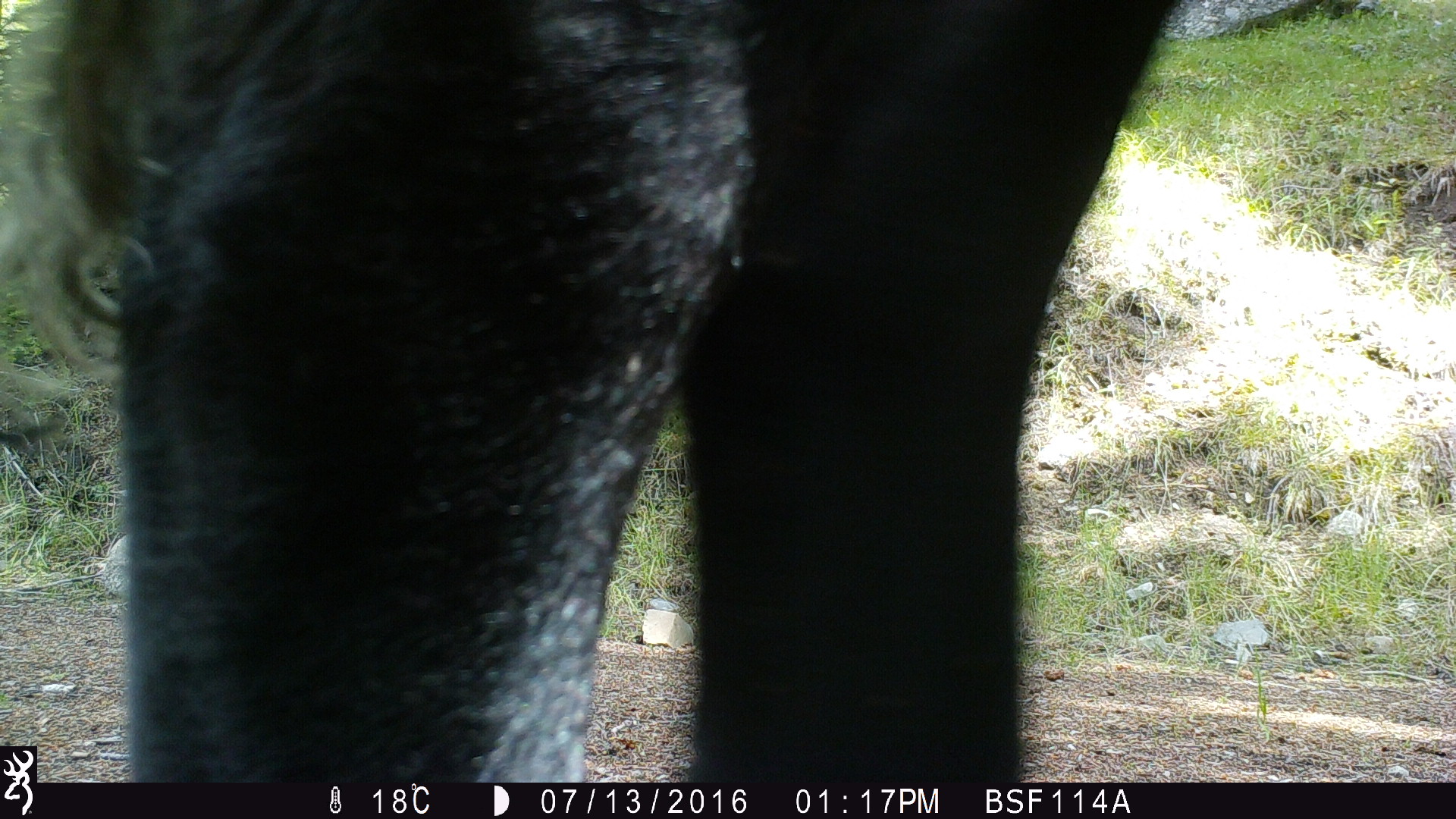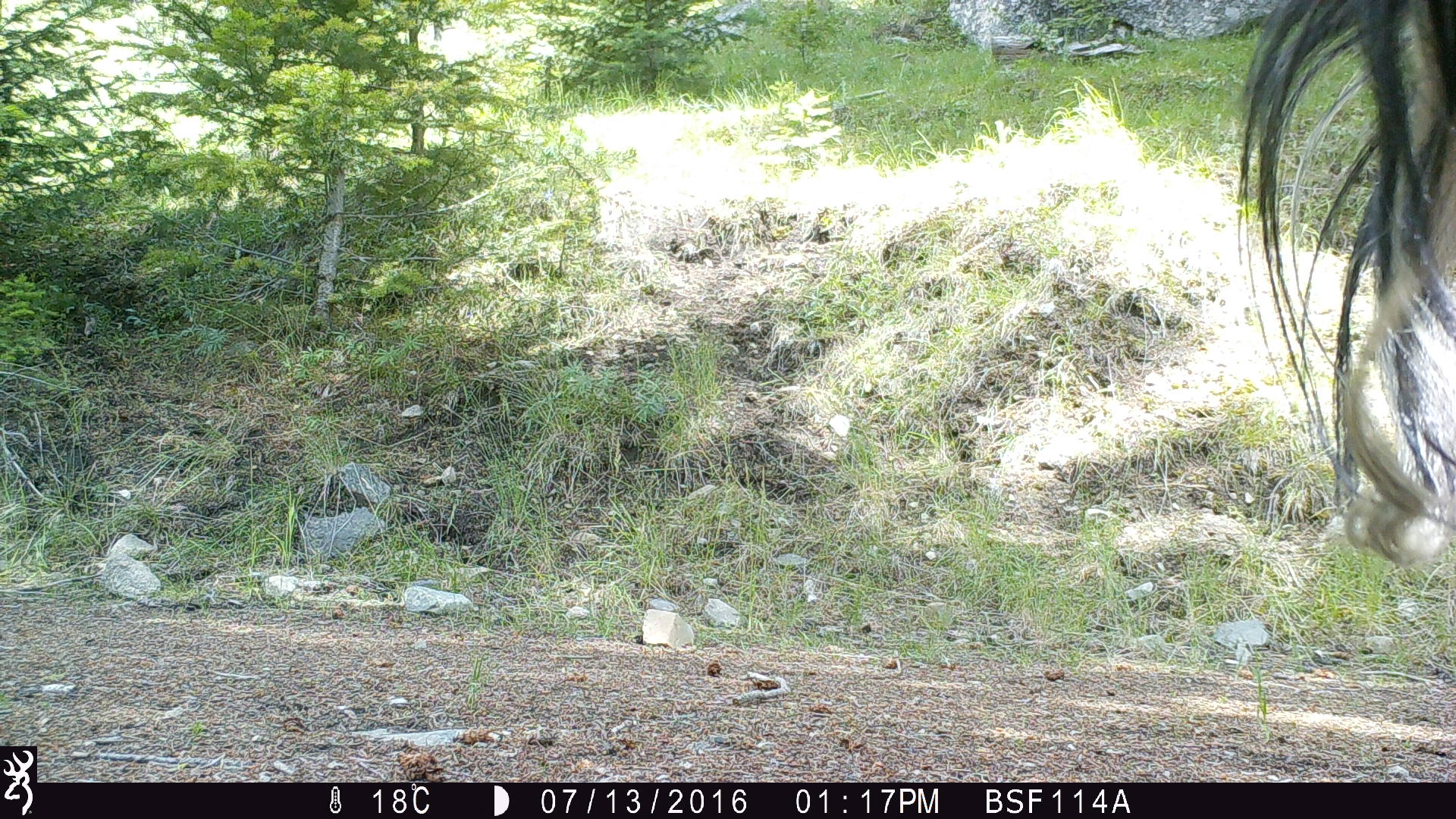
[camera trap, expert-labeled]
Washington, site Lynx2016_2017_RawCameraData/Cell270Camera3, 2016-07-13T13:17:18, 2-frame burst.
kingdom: Animalia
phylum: Chordata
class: Mammalia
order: Artiodactyla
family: Bovidae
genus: Bos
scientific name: Bos taurus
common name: domestic cattle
Domestic cattle (Bos taurus). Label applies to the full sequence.